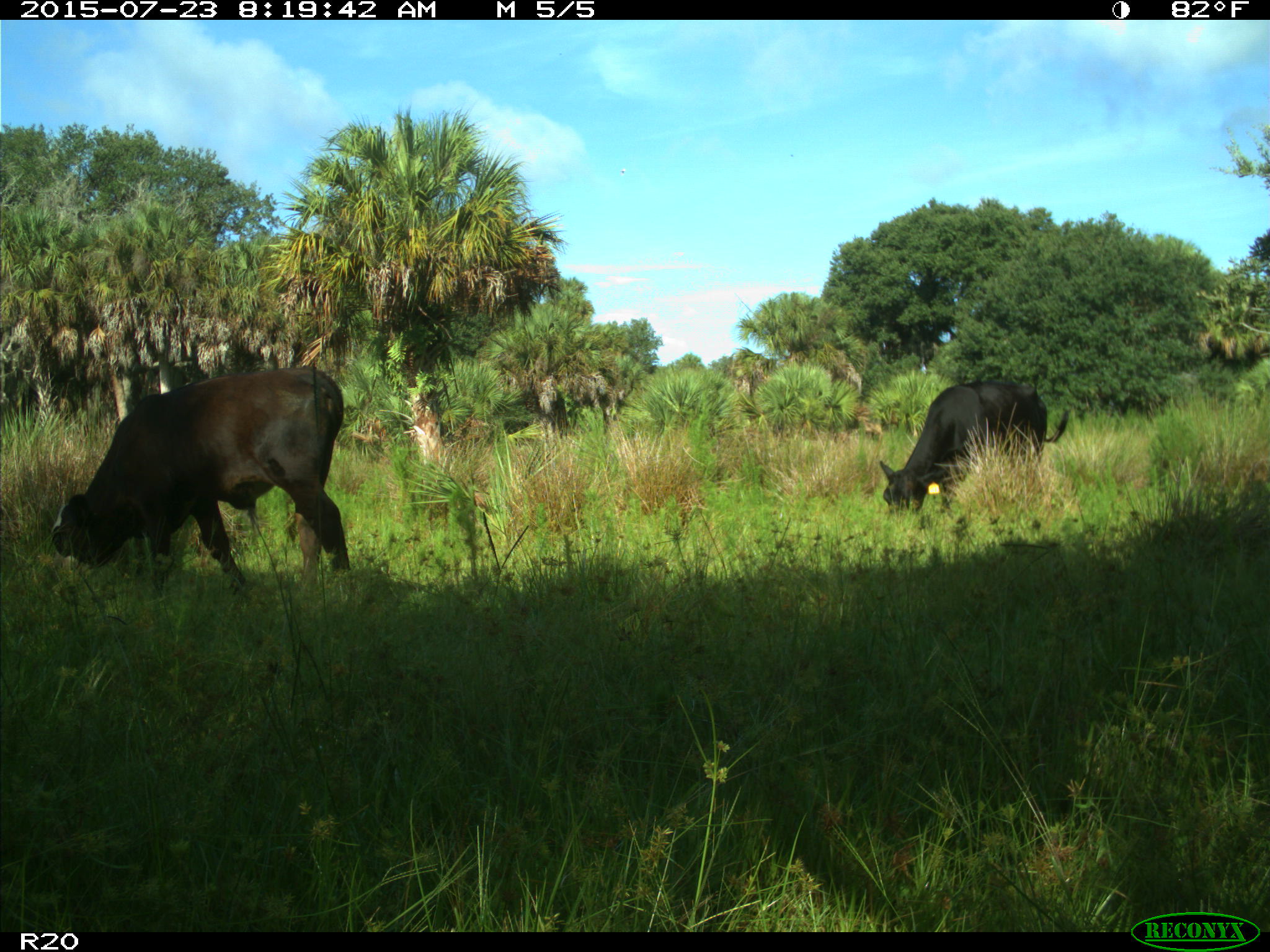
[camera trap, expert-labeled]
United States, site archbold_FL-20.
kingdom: Animalia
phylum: Chordata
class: Mammalia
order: Artiodactyla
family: Bovidae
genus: Bos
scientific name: Bos taurus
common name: domestic cow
Bos taurus (domestic cow).